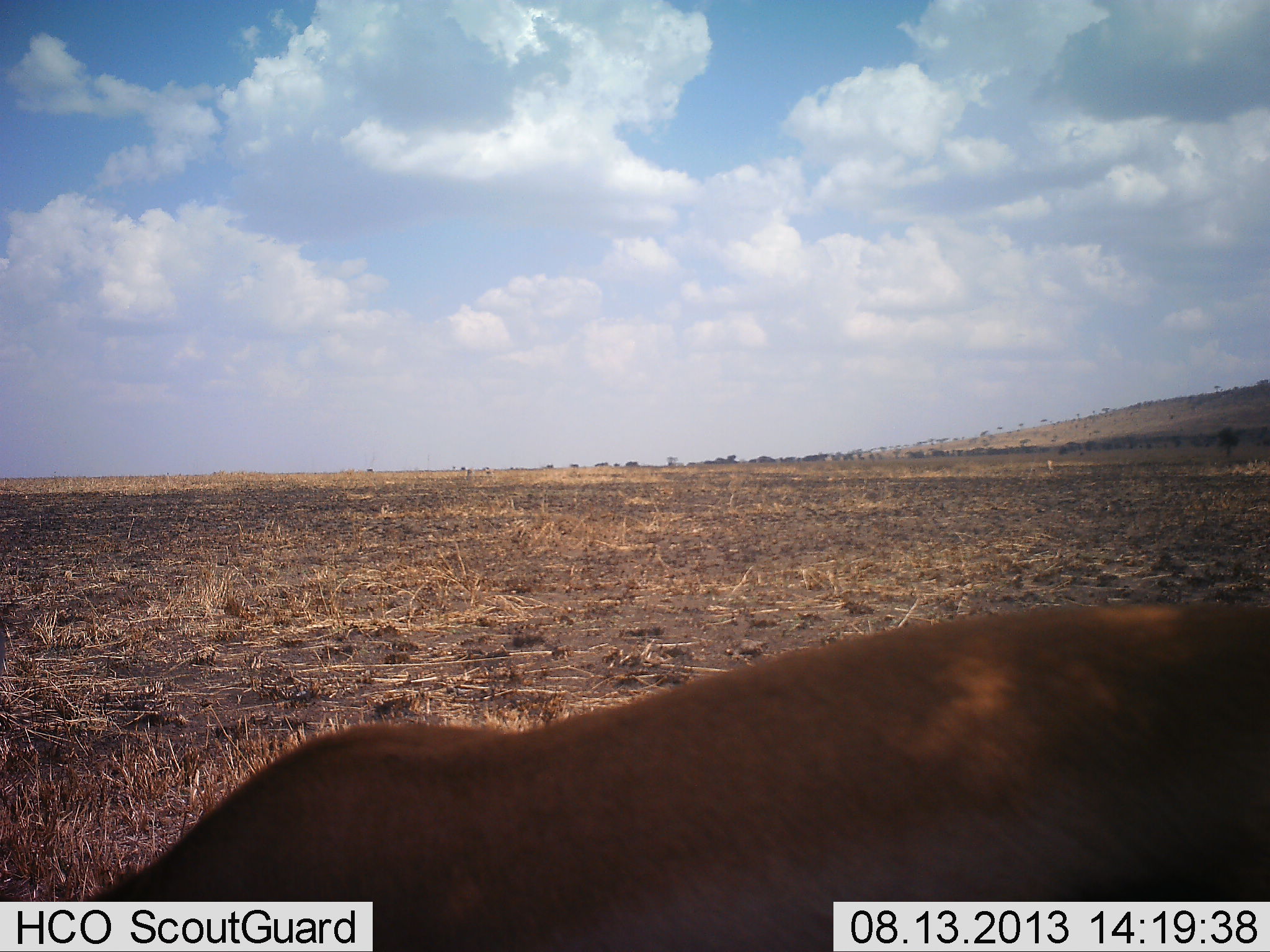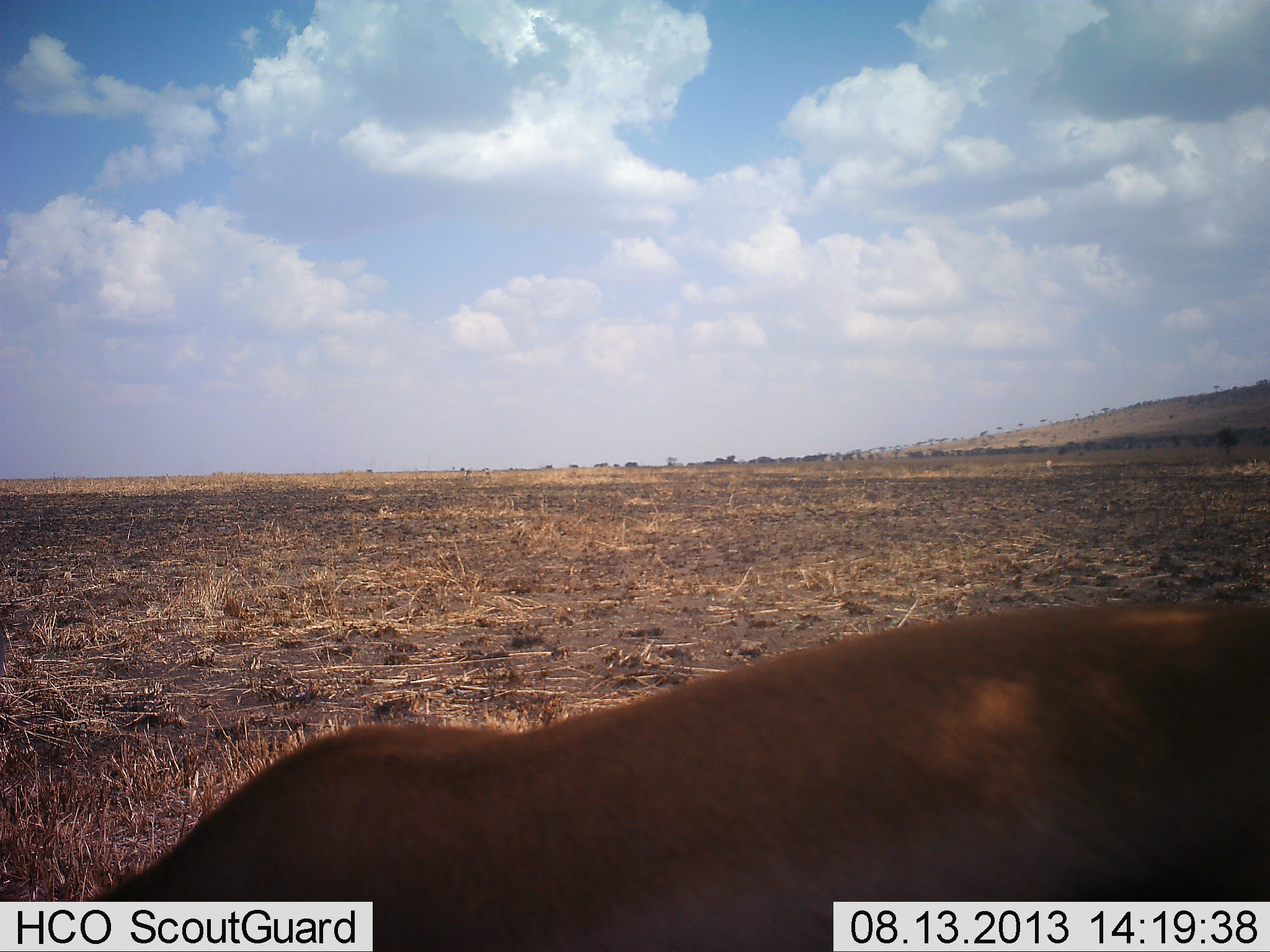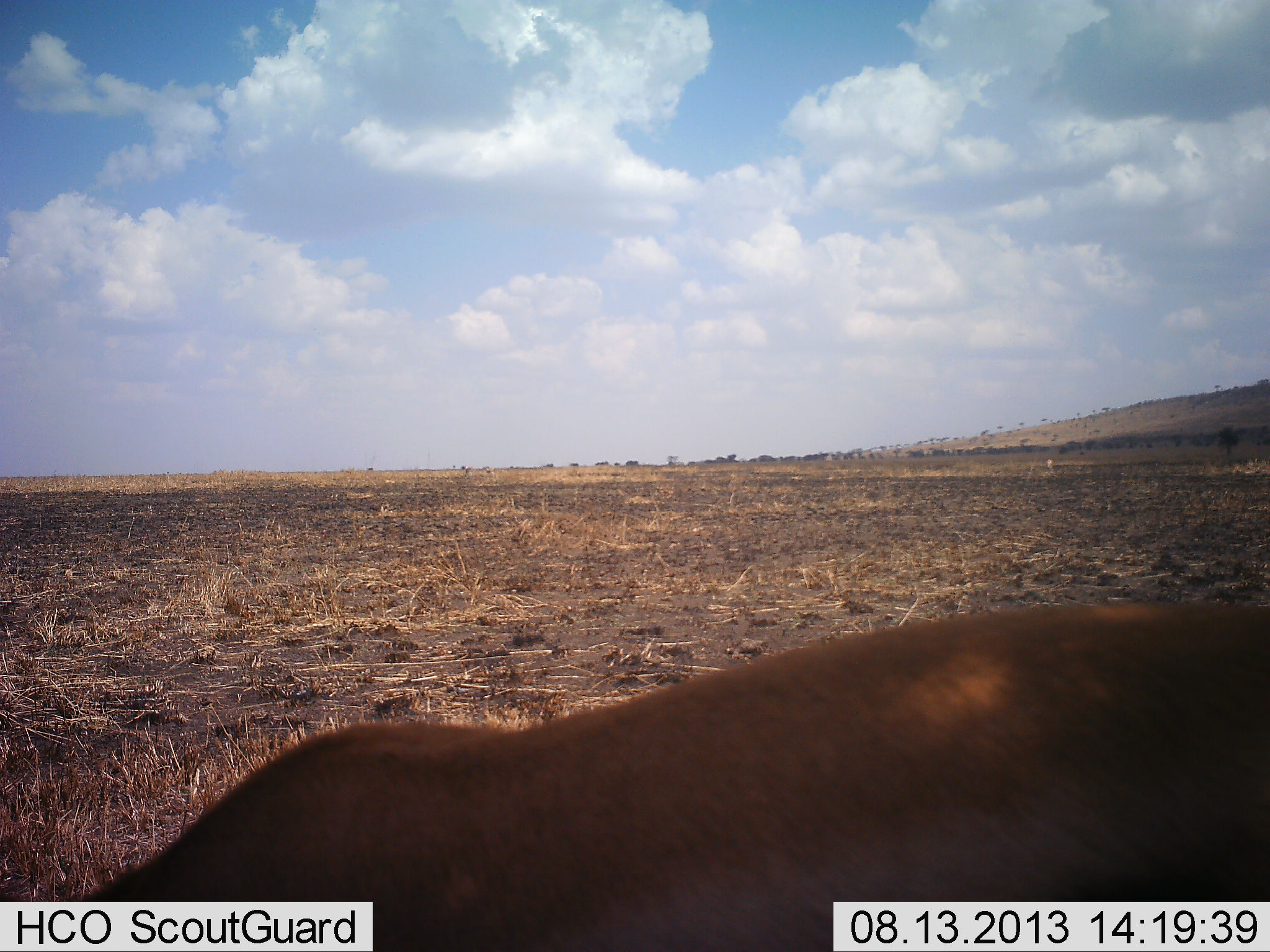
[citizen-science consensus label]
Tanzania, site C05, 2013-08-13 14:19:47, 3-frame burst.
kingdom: Animalia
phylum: Chordata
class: Mammalia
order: Artiodactyla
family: Bovidae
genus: Eudorcas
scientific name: Eudorcas thomsonii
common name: thomson's gazelle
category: gazellethomsons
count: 1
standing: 67%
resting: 0%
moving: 0%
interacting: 0%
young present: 0%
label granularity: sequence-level